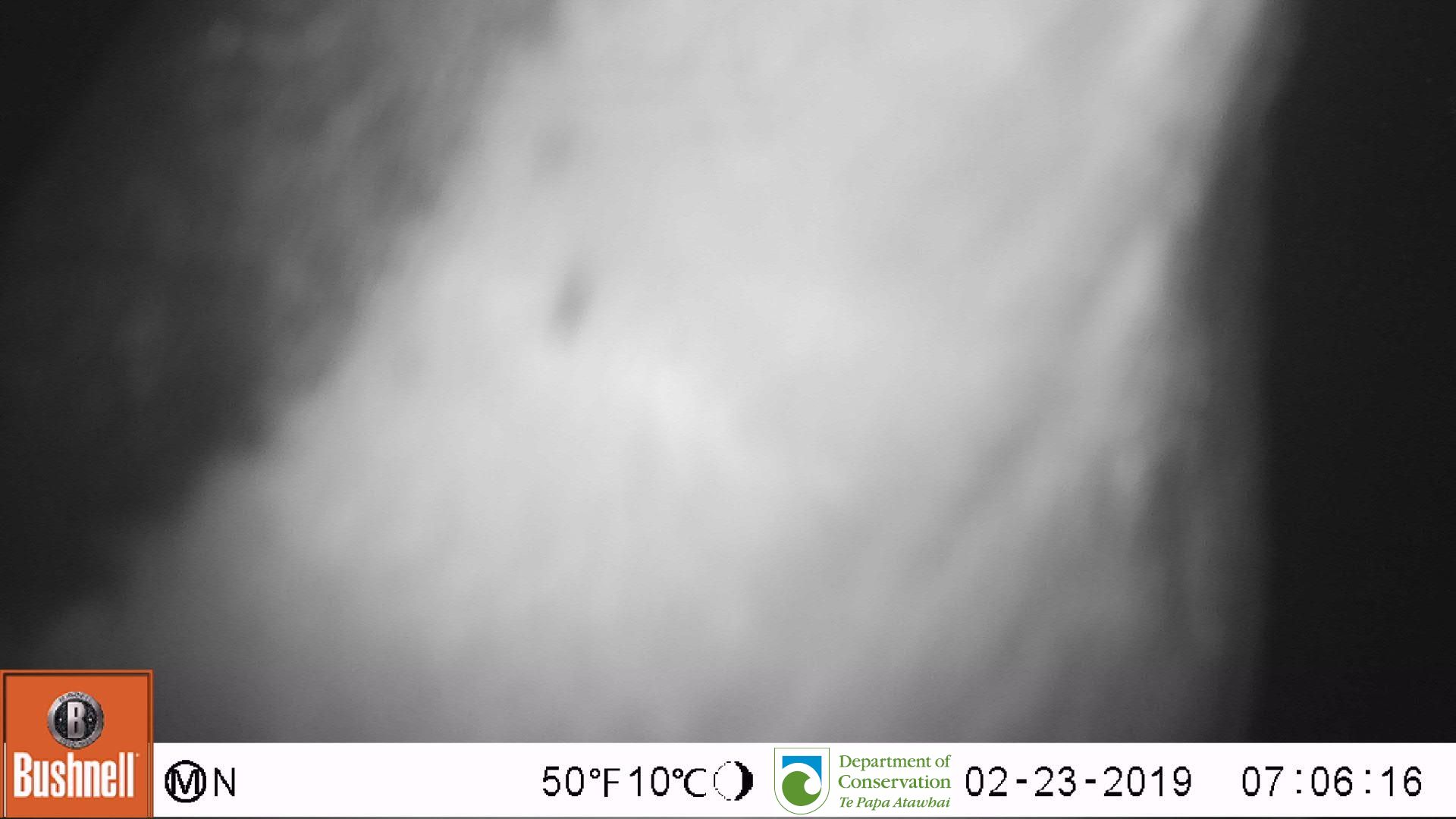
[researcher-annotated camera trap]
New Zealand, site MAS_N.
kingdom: Animalia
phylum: Chordata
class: Aves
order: Sphenisciformes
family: Spheniscidae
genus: Megadyptes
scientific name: Megadyptes antipodes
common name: yellow-eyed penguin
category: yellow eyed penguin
Yellow eyed penguin (yellow-eyed penguin) (Megadyptes antipodes).